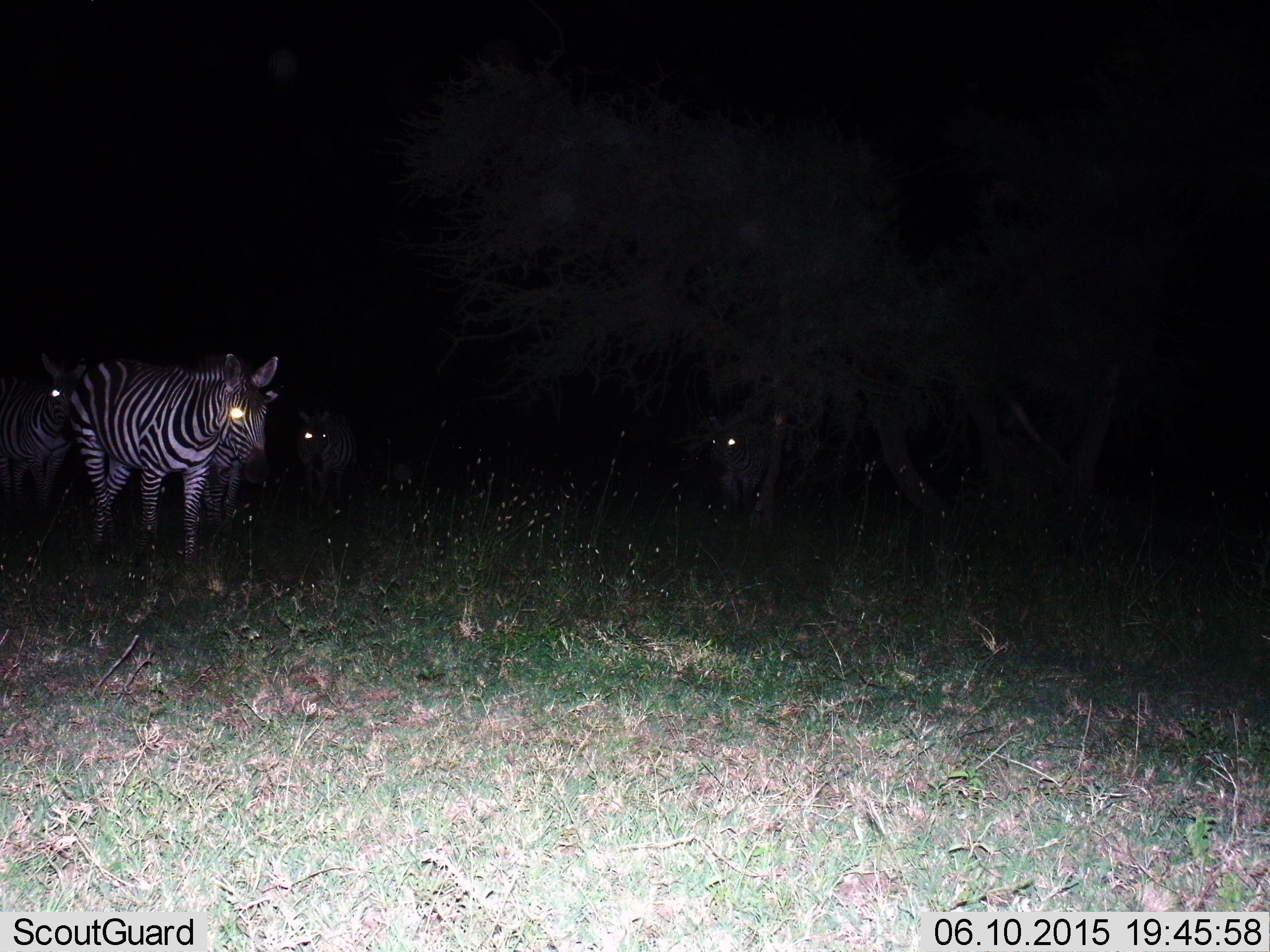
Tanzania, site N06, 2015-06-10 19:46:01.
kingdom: Animalia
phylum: Chordata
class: Mammalia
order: Perissodactyla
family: Equidae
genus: Equus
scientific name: Equus quagga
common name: plains zebra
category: zebra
Zebra (plains zebra) (Equus quagga), count 5. Behavior (volunteer vote fractions): standing 40%, resting 10%, moving 50%, interacting 0%. Young present (vote fraction): 0%. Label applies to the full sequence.